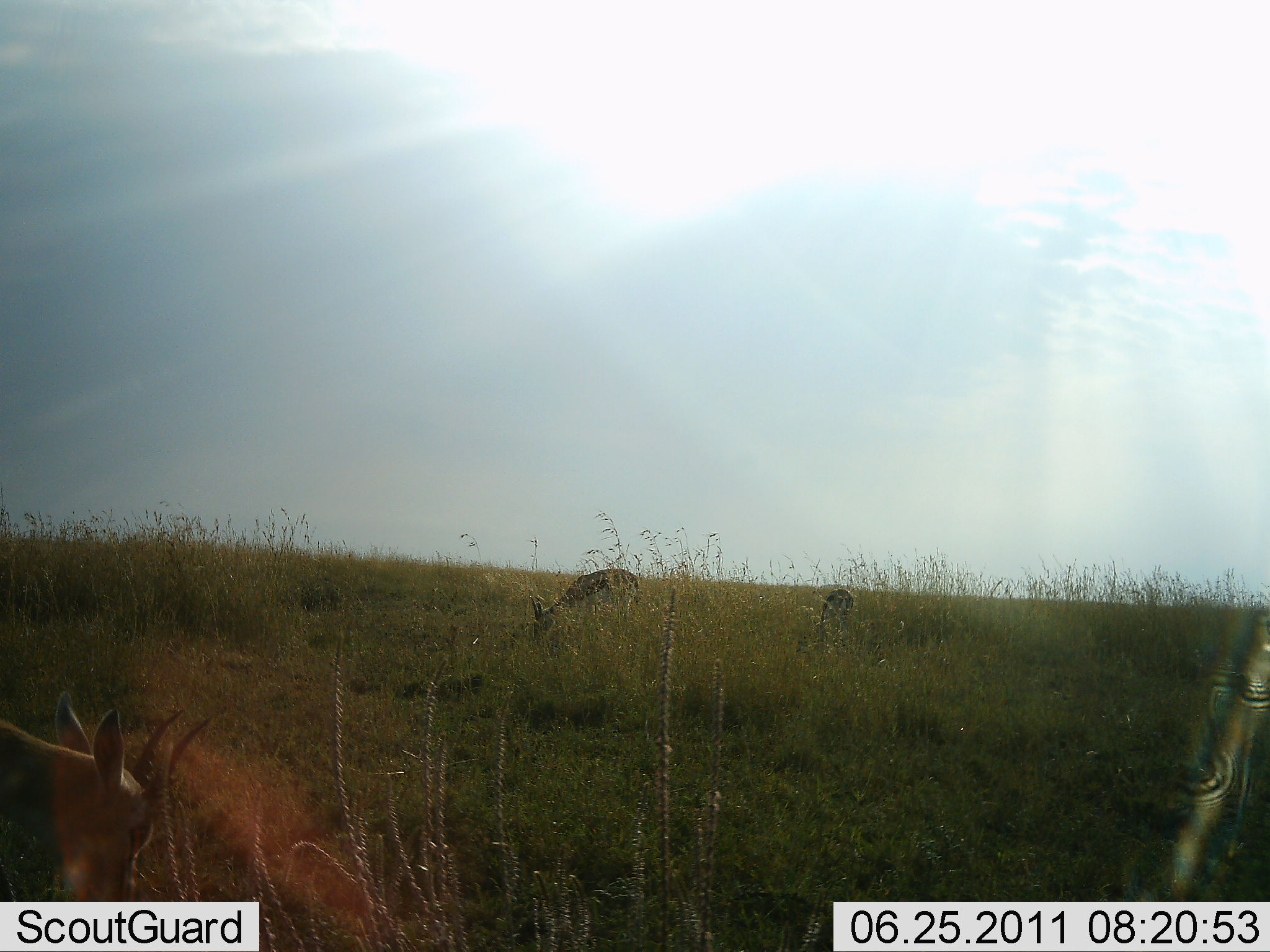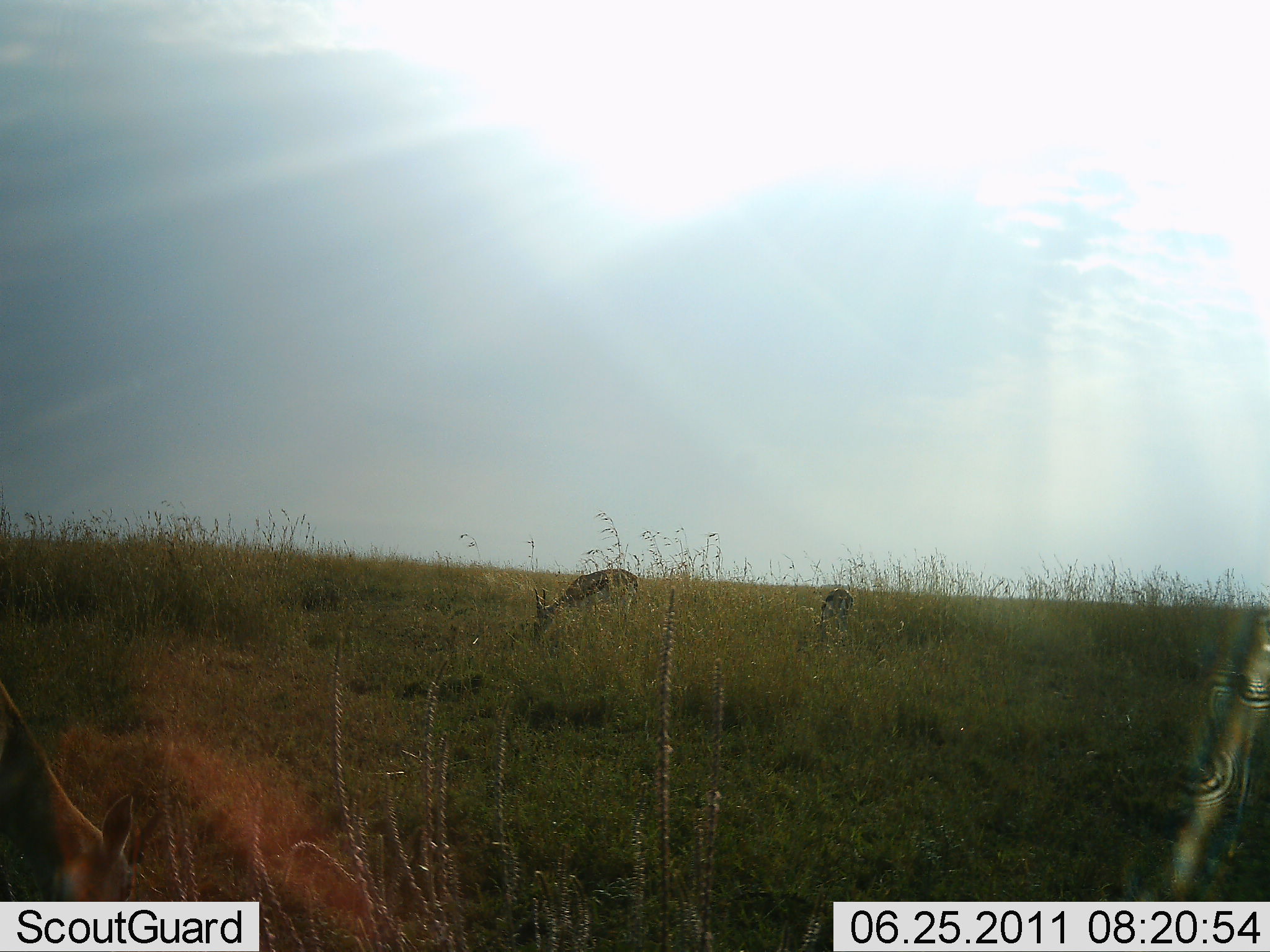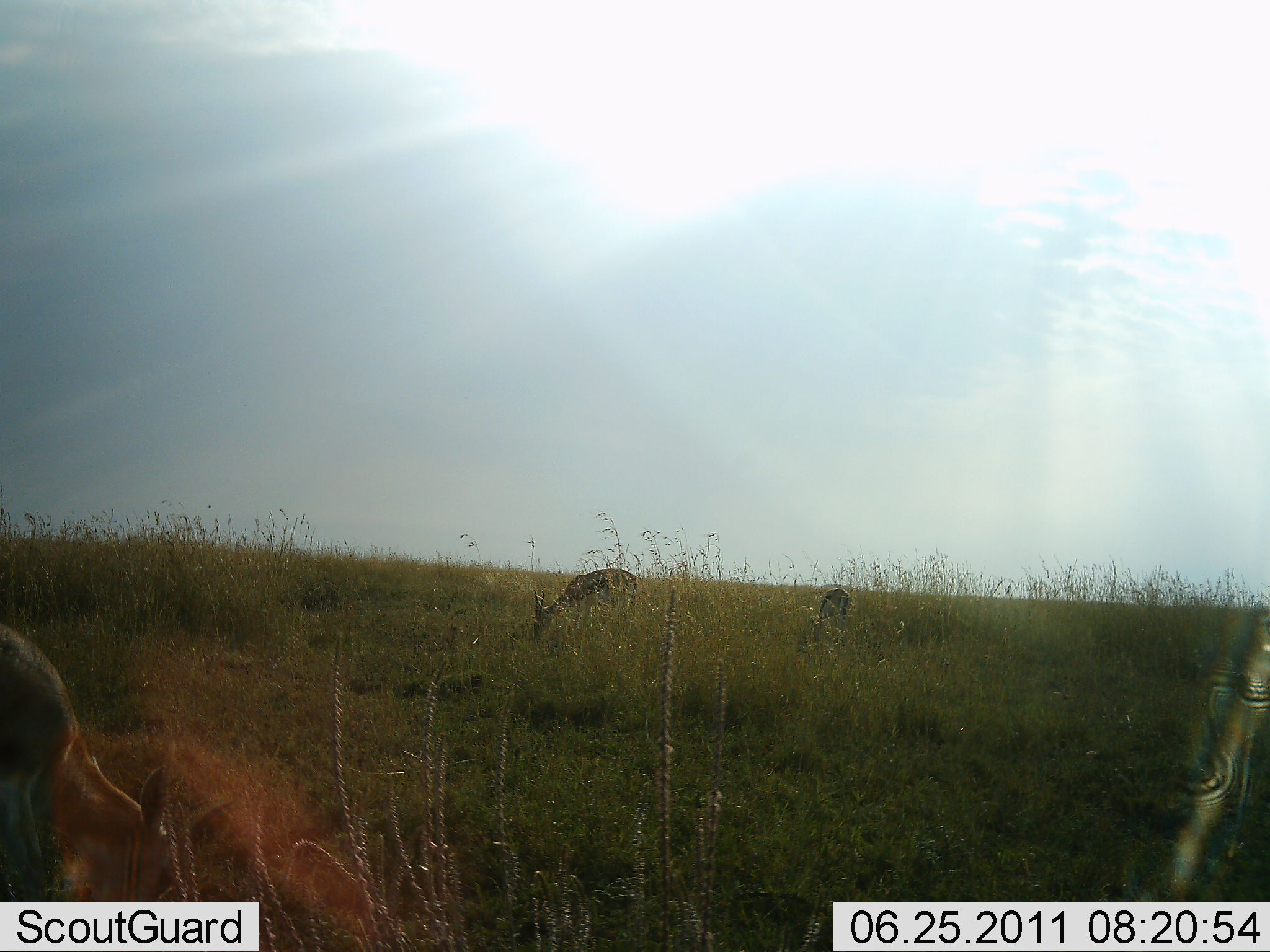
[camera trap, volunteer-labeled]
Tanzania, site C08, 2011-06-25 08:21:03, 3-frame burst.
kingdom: Animalia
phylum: Chordata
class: Mammalia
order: Artiodactyla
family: Bovidae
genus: Eudorcas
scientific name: Eudorcas thomsonii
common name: thomson's gazelle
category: gazellethomsons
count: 3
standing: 0%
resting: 0%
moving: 0%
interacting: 0%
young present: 0%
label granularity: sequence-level